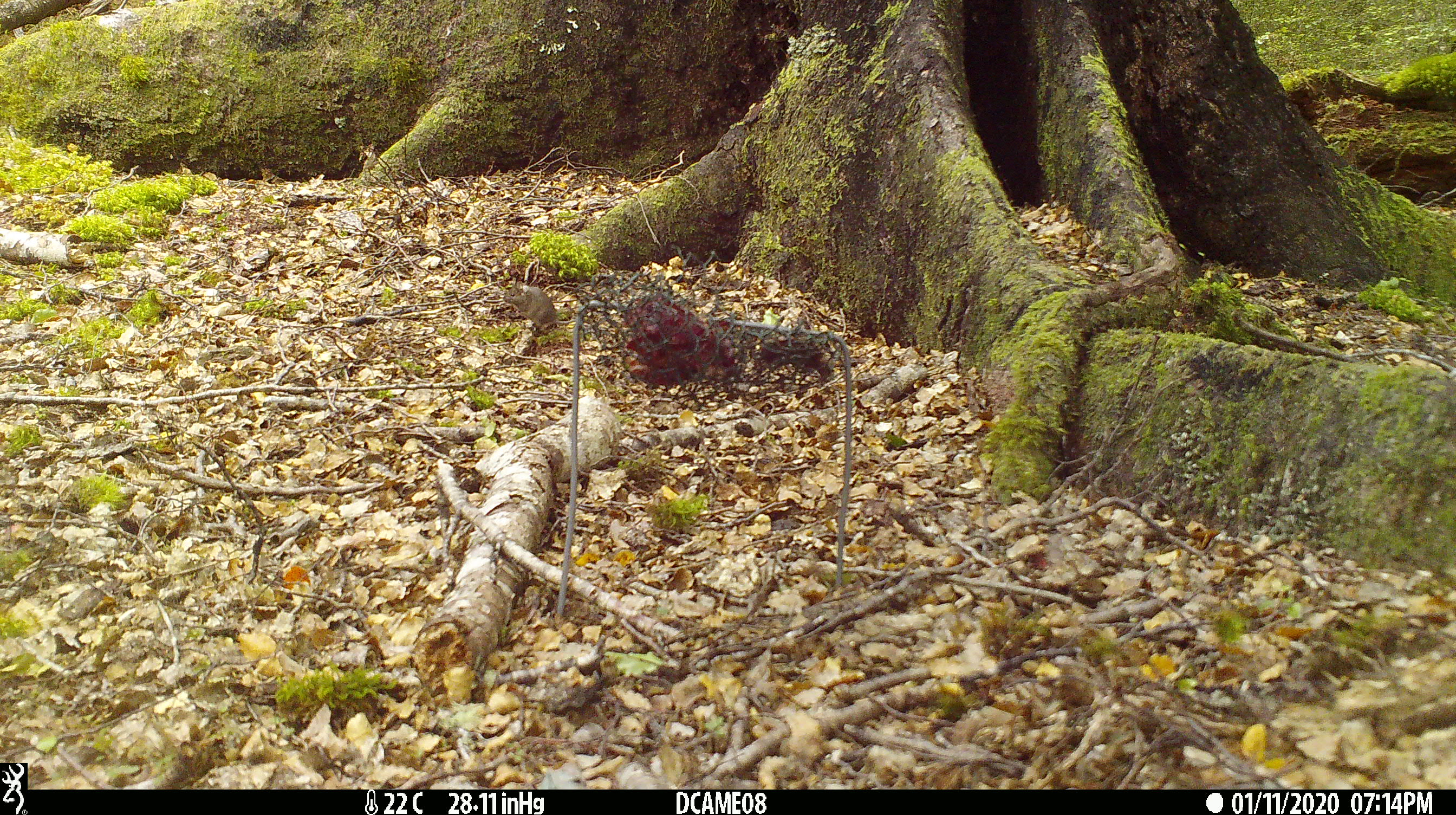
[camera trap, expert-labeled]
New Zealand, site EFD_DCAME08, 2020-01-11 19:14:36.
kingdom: Animalia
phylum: Chordata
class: Mammalia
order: Rodentia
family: Muridae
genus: Mus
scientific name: Mus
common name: mouse